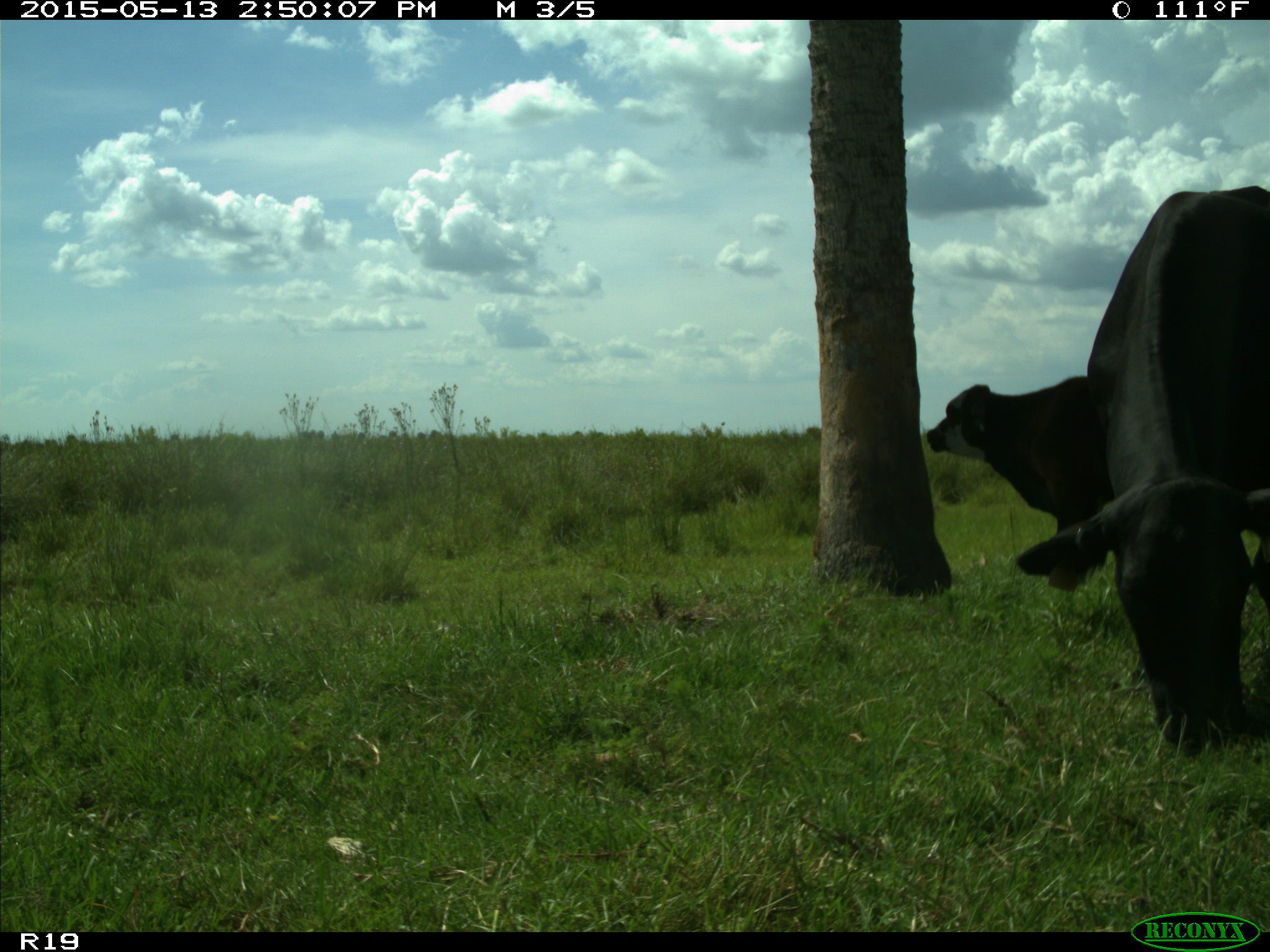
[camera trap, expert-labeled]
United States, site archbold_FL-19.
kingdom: Animalia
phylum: Chordata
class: Mammalia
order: Artiodactyla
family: Bovidae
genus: Bos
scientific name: Bos taurus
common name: domestic cow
Bos taurus (domestic cow).